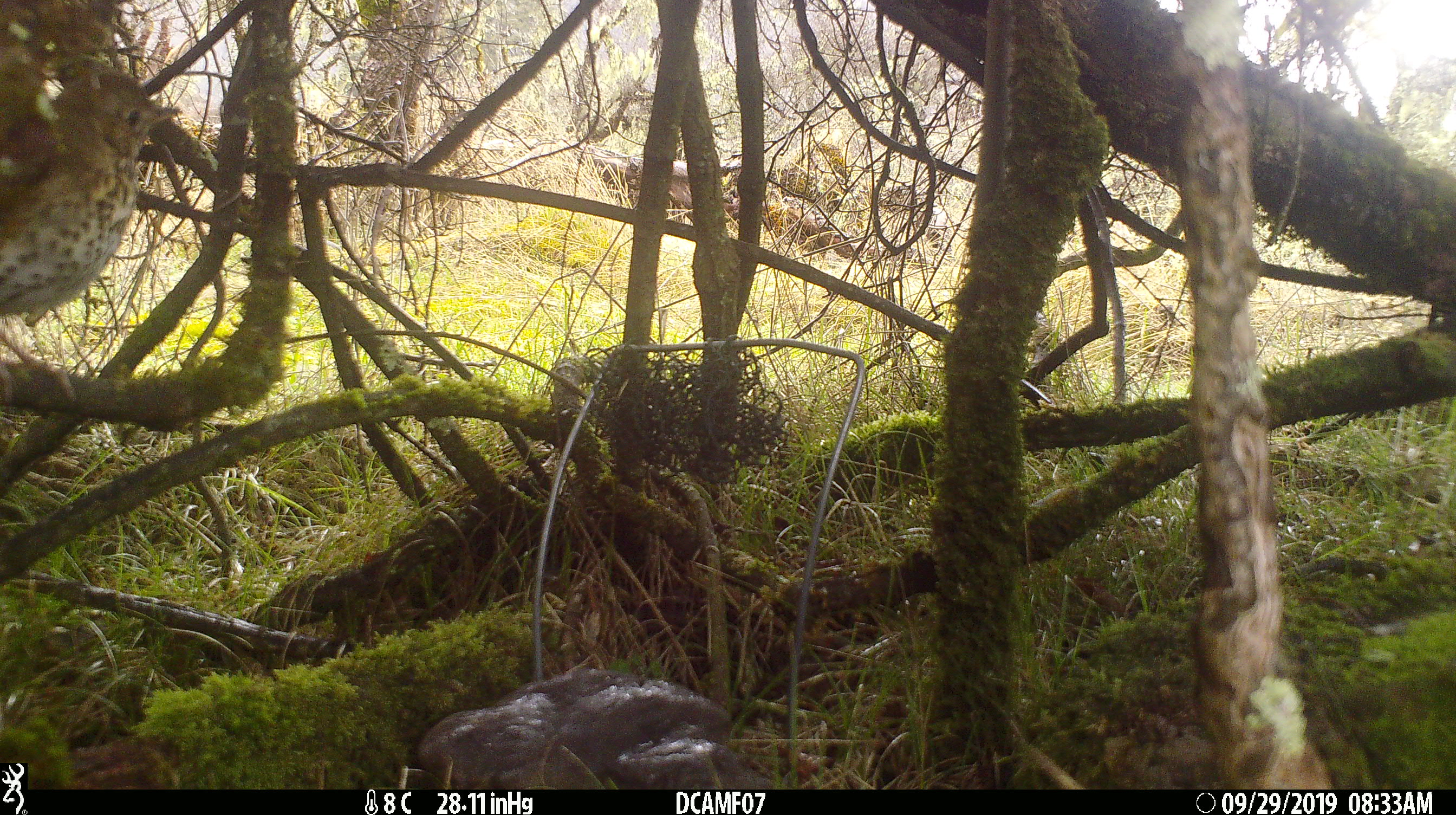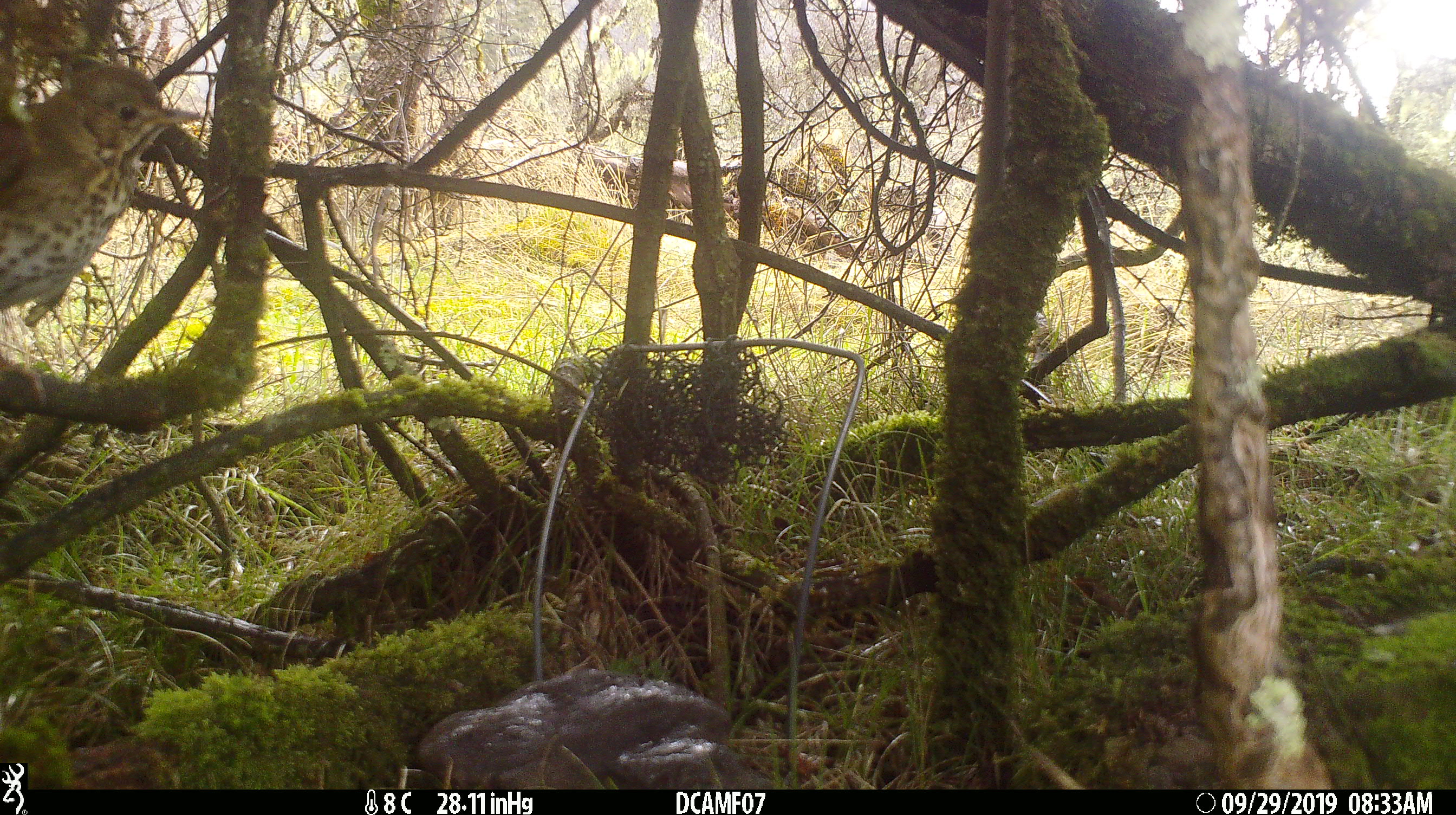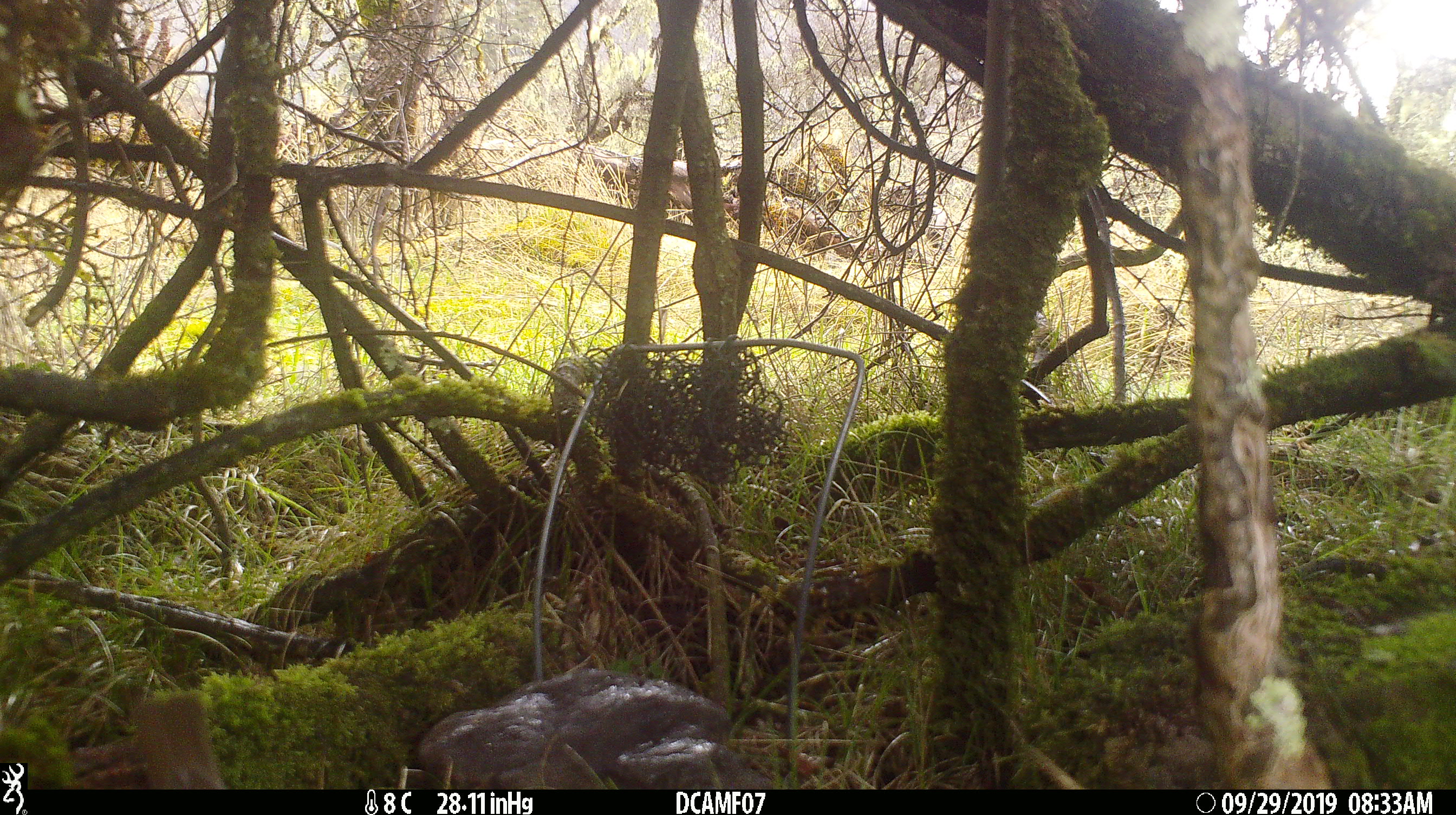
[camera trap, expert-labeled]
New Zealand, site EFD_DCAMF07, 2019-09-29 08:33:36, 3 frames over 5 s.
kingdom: Animalia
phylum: Chordata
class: Aves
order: Passeriformes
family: Turdidae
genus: Turdus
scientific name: Turdus philomelos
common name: song thrush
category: thrush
Thrush (song thrush) (Turdus philomelos).